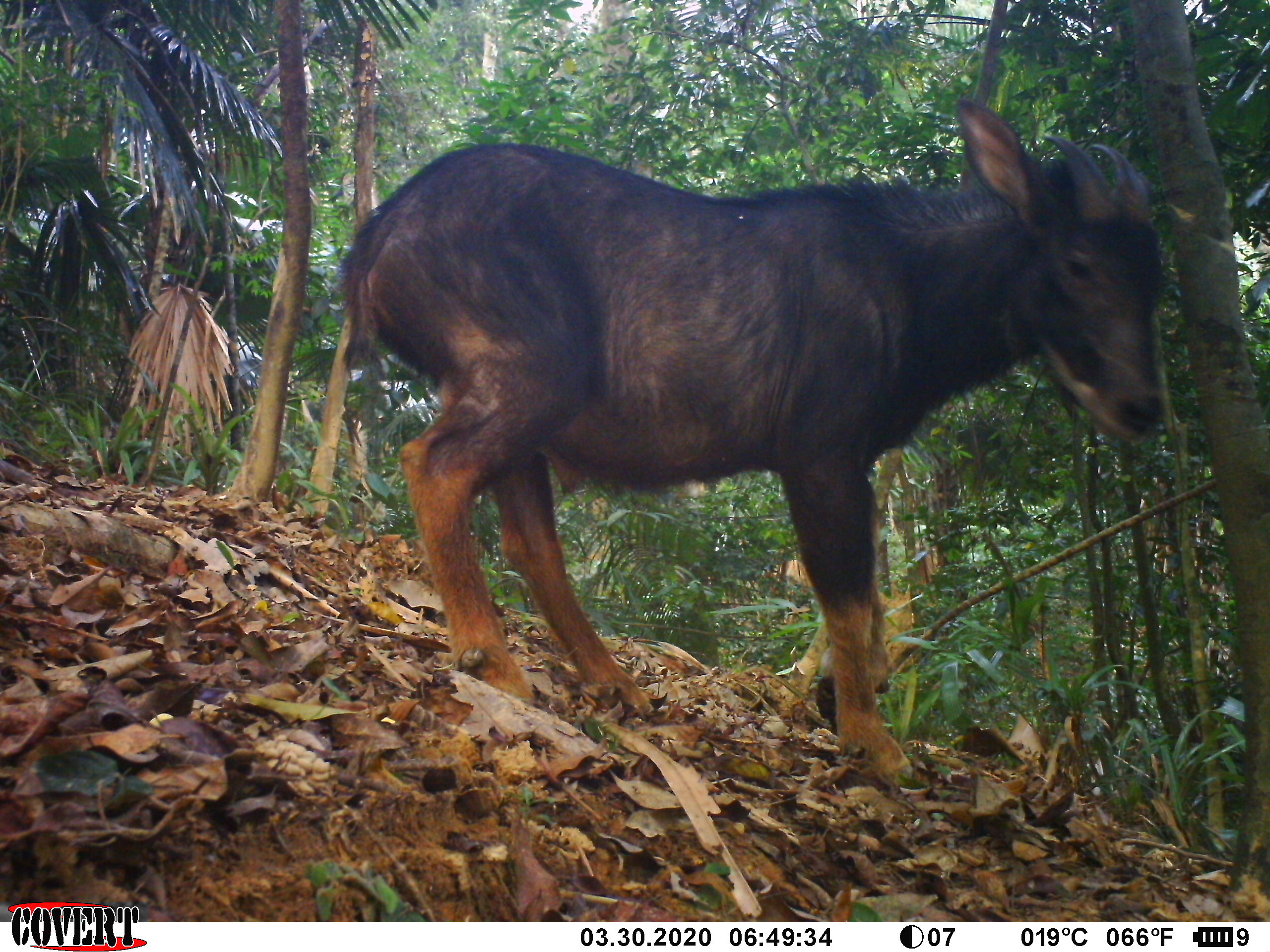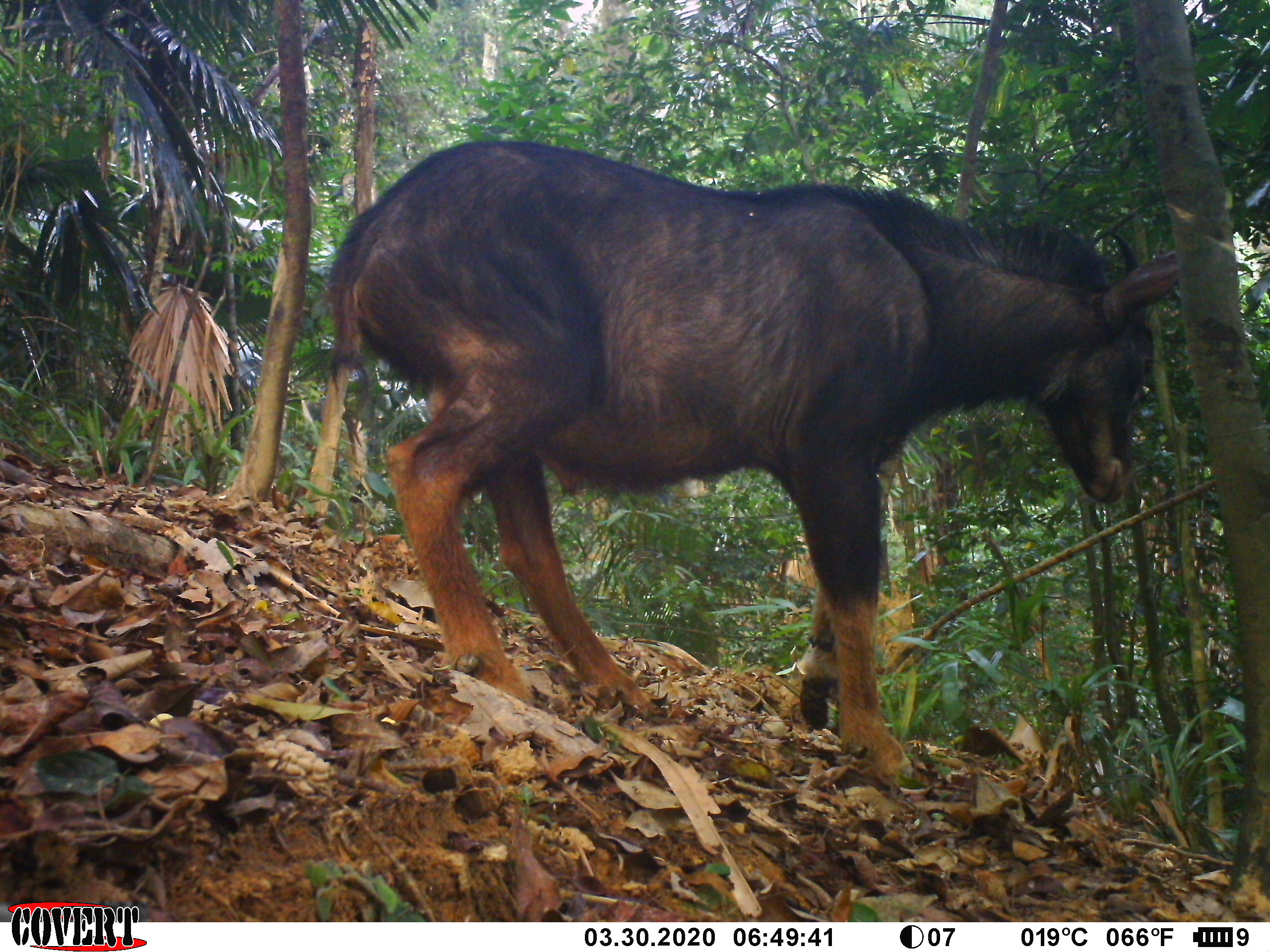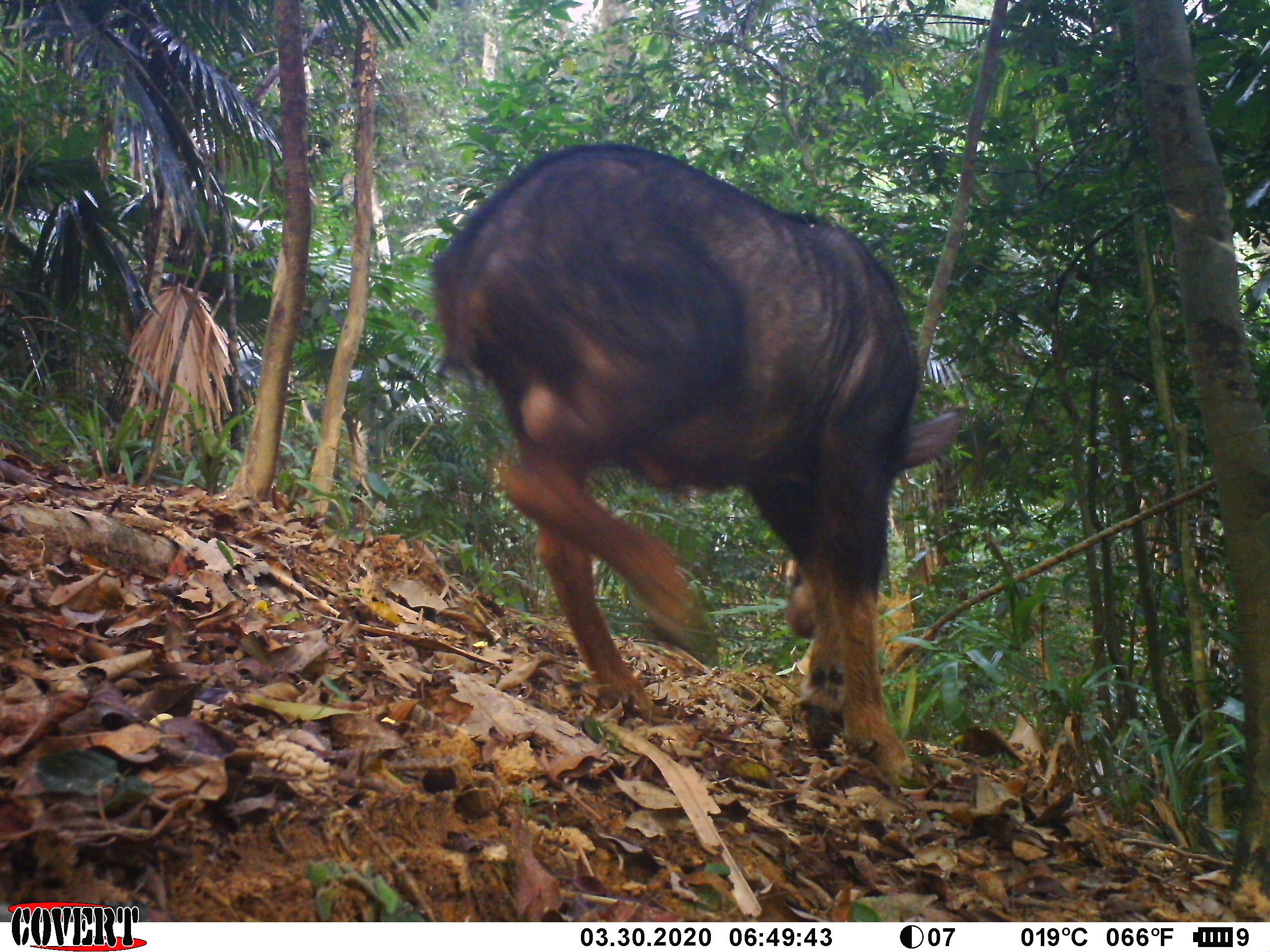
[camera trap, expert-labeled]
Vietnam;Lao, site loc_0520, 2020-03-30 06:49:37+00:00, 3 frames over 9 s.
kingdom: Animalia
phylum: Chordata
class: Mammalia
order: Artiodactyla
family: Bovidae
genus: Capricornis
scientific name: Capricornis sumatraensis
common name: chinese serow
Chinese serow (Capricornis sumatraensis). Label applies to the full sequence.